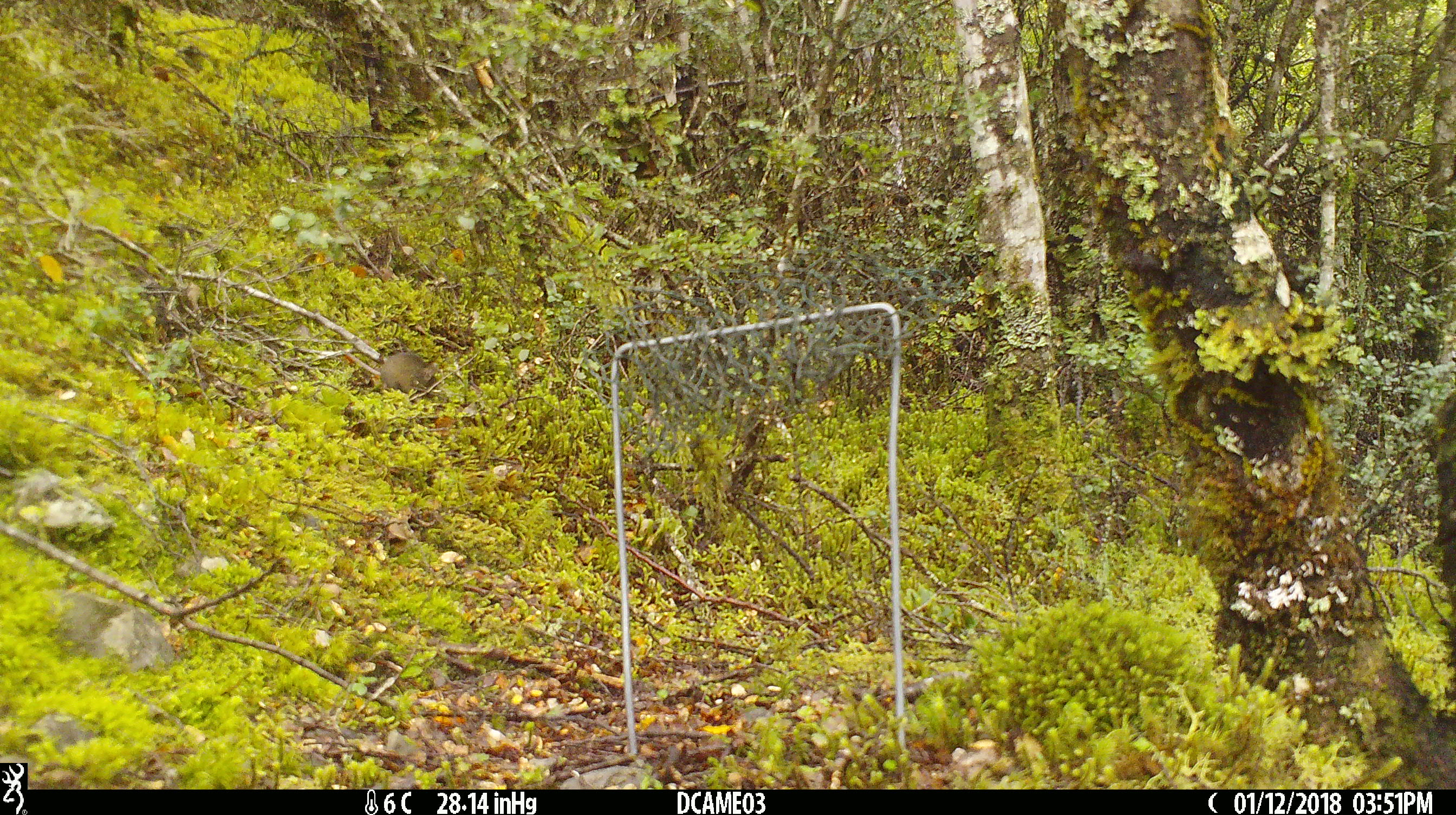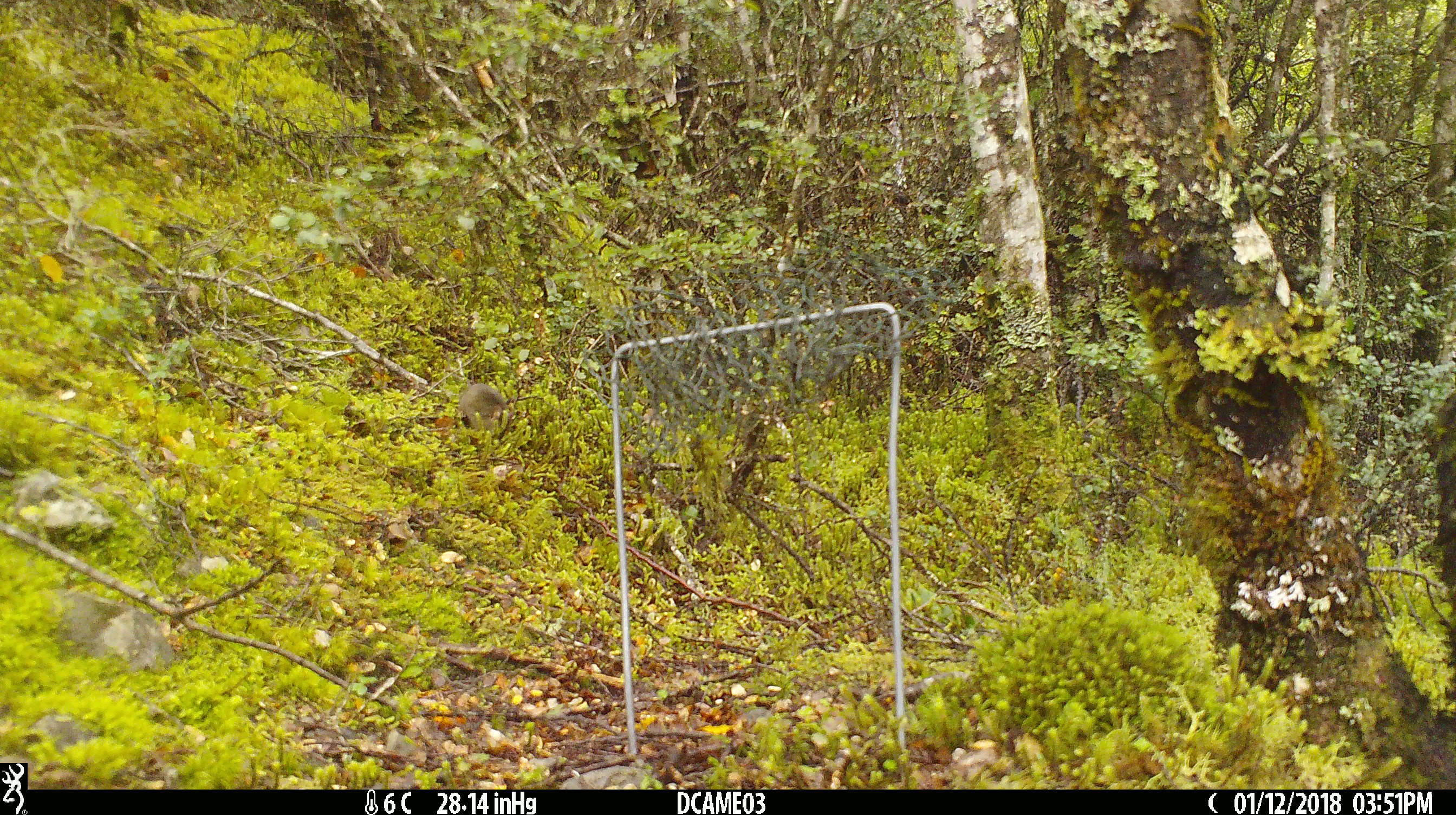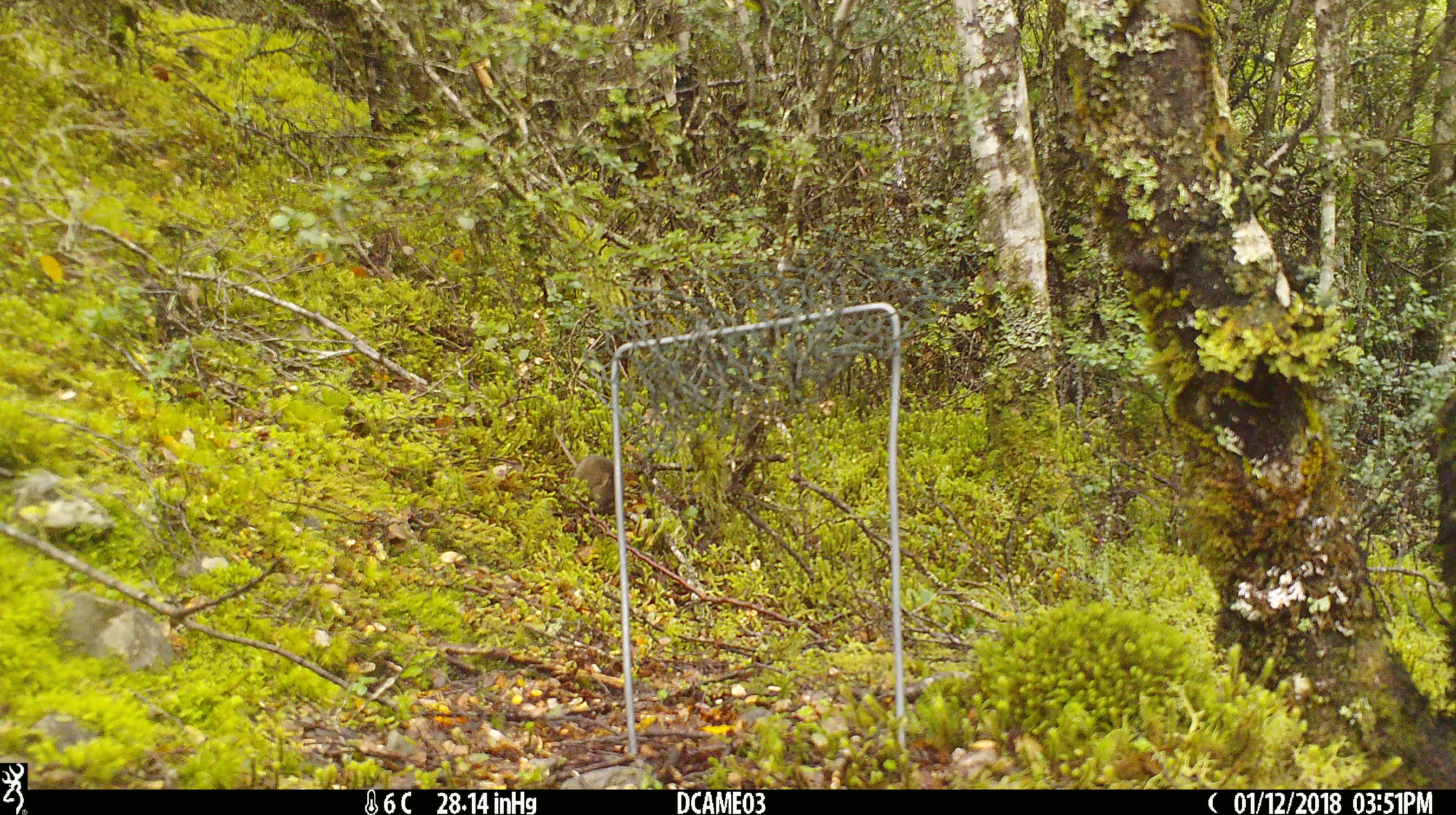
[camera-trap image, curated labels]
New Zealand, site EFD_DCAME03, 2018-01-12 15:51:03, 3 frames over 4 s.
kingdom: Animalia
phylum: Chordata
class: Mammalia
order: Rodentia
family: Muridae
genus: Mus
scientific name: Mus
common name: mouse